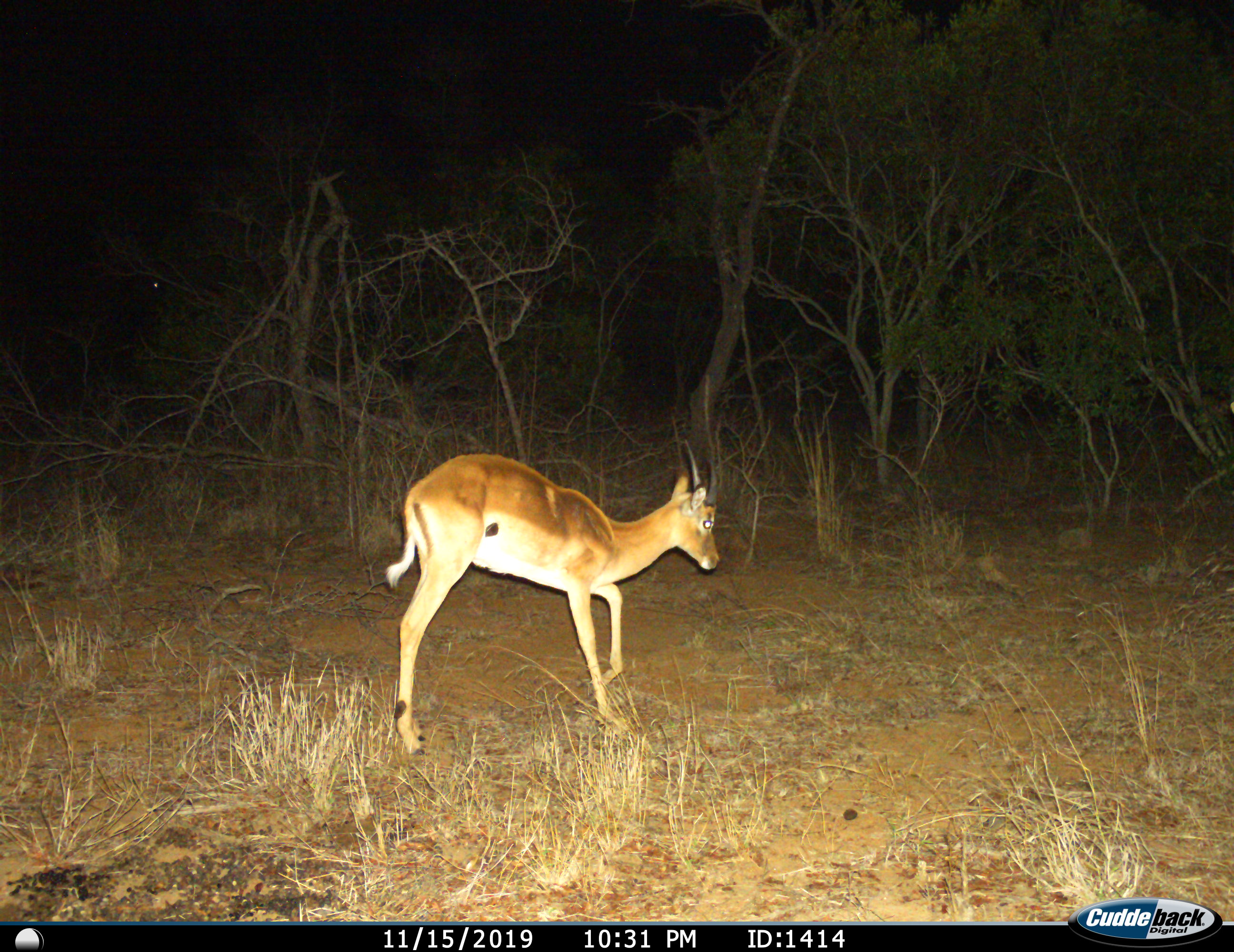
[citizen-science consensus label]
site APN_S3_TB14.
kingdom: Animalia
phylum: Chordata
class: Mammalia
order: Artiodactyla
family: Bovidae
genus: Aepyceros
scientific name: Aepyceros melampus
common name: impala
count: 1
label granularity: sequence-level